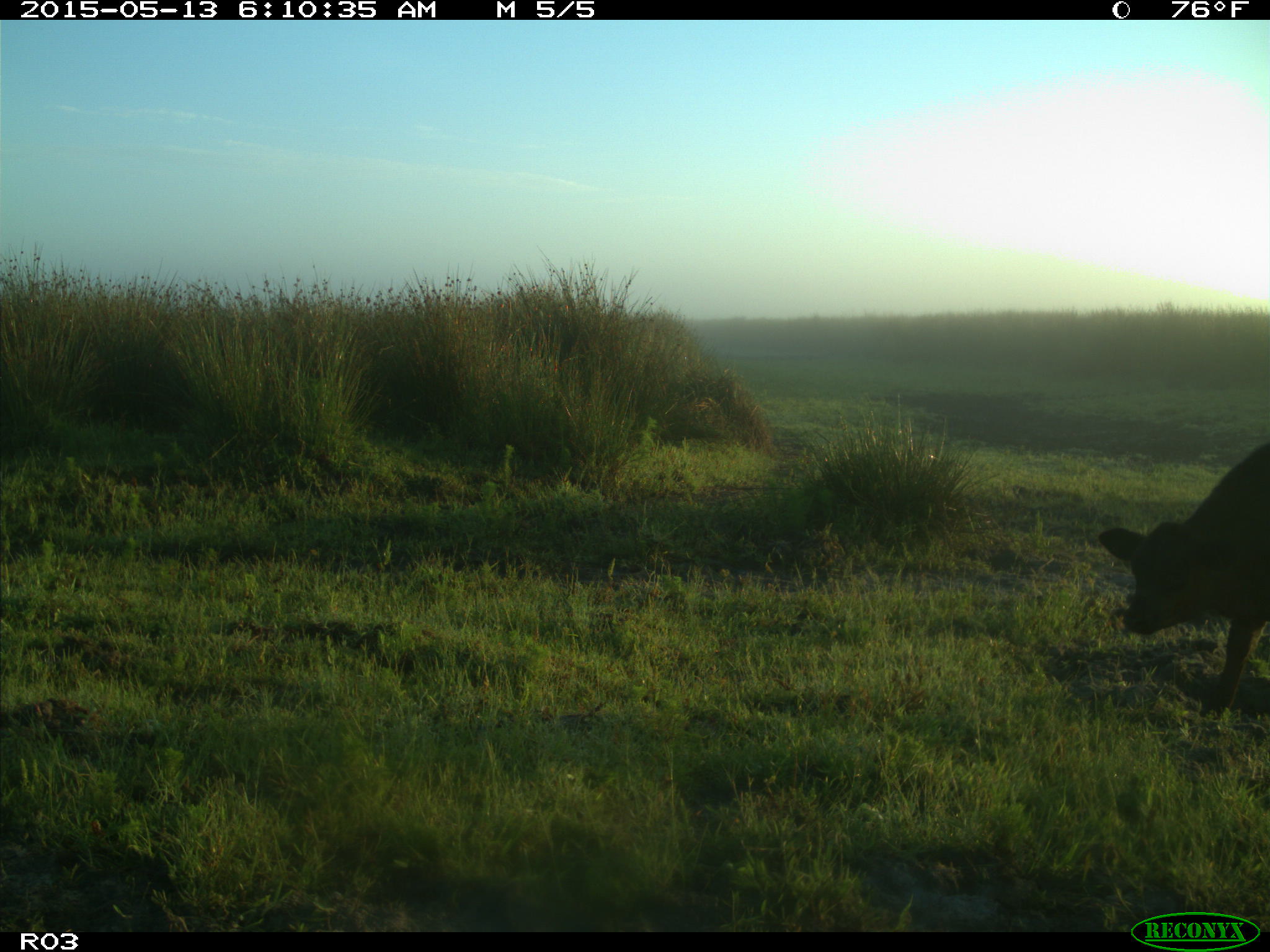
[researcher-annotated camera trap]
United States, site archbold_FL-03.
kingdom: Animalia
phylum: Chordata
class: Mammalia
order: Artiodactyla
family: Bovidae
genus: Bos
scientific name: Bos taurus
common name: domestic cow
Bos taurus (domestic cow).